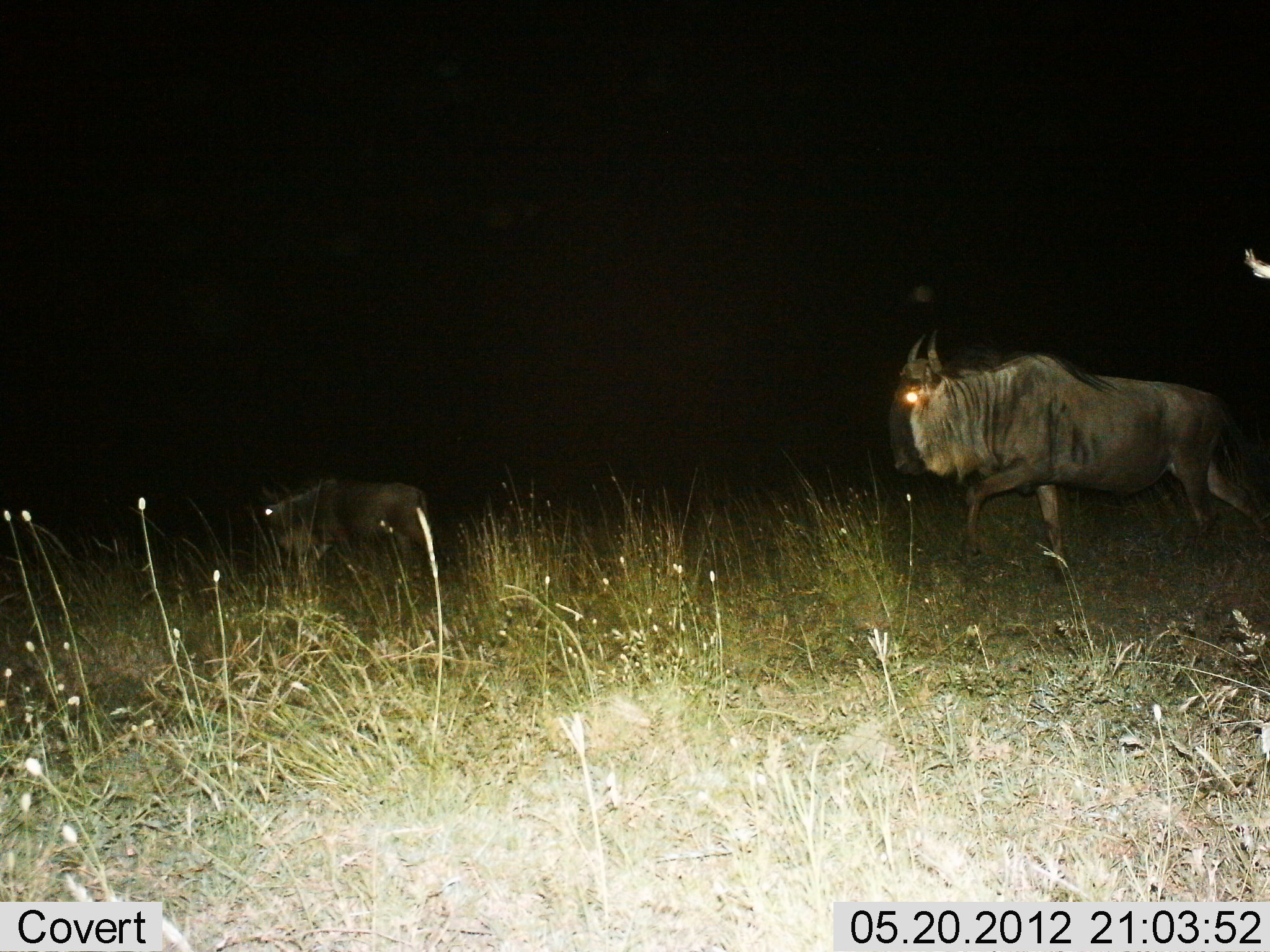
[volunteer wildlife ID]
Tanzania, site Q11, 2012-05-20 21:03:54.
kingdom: Animalia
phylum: Chordata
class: Mammalia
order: Artiodactyla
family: Bovidae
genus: Connochaetes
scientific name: Connochaetes taurinus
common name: blue wildebeest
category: wildebeest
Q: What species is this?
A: Wildebeest (blue wildebeest) (Connochaetes taurinus).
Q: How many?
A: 2.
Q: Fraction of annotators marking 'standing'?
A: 10%.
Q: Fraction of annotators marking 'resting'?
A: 0%.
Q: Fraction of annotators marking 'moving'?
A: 100%.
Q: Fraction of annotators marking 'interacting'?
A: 0%.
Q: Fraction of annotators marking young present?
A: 0%.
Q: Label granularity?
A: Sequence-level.